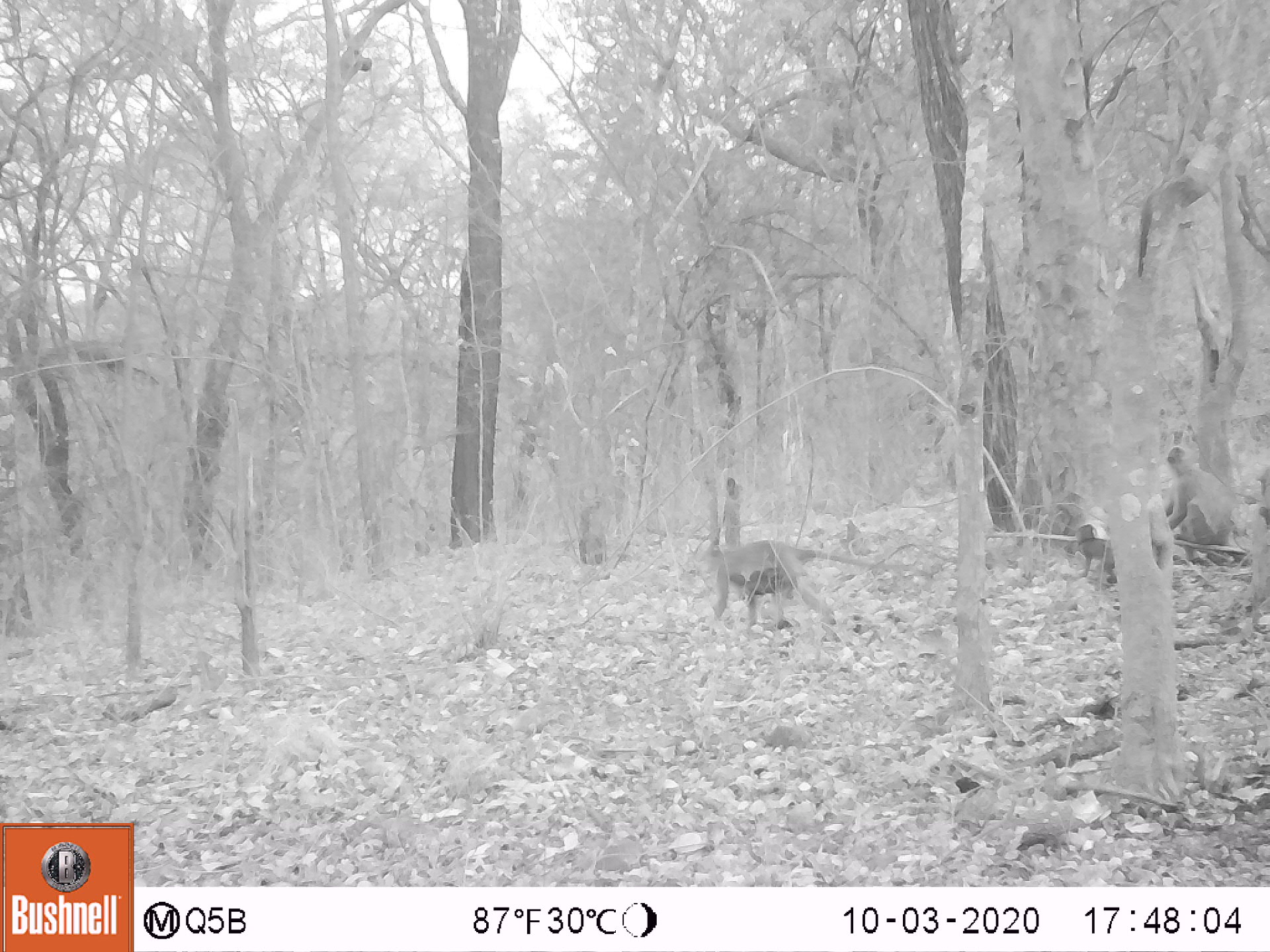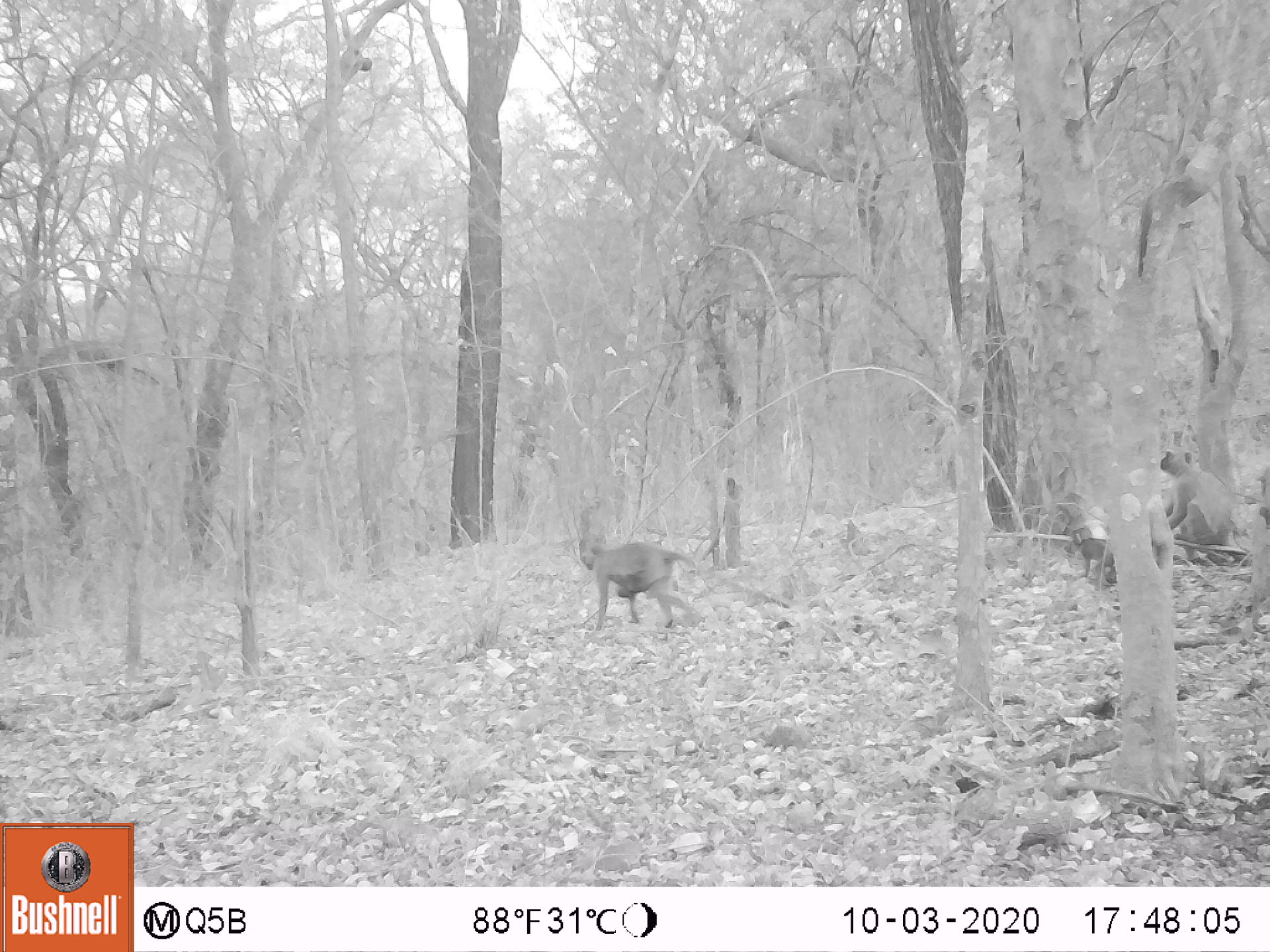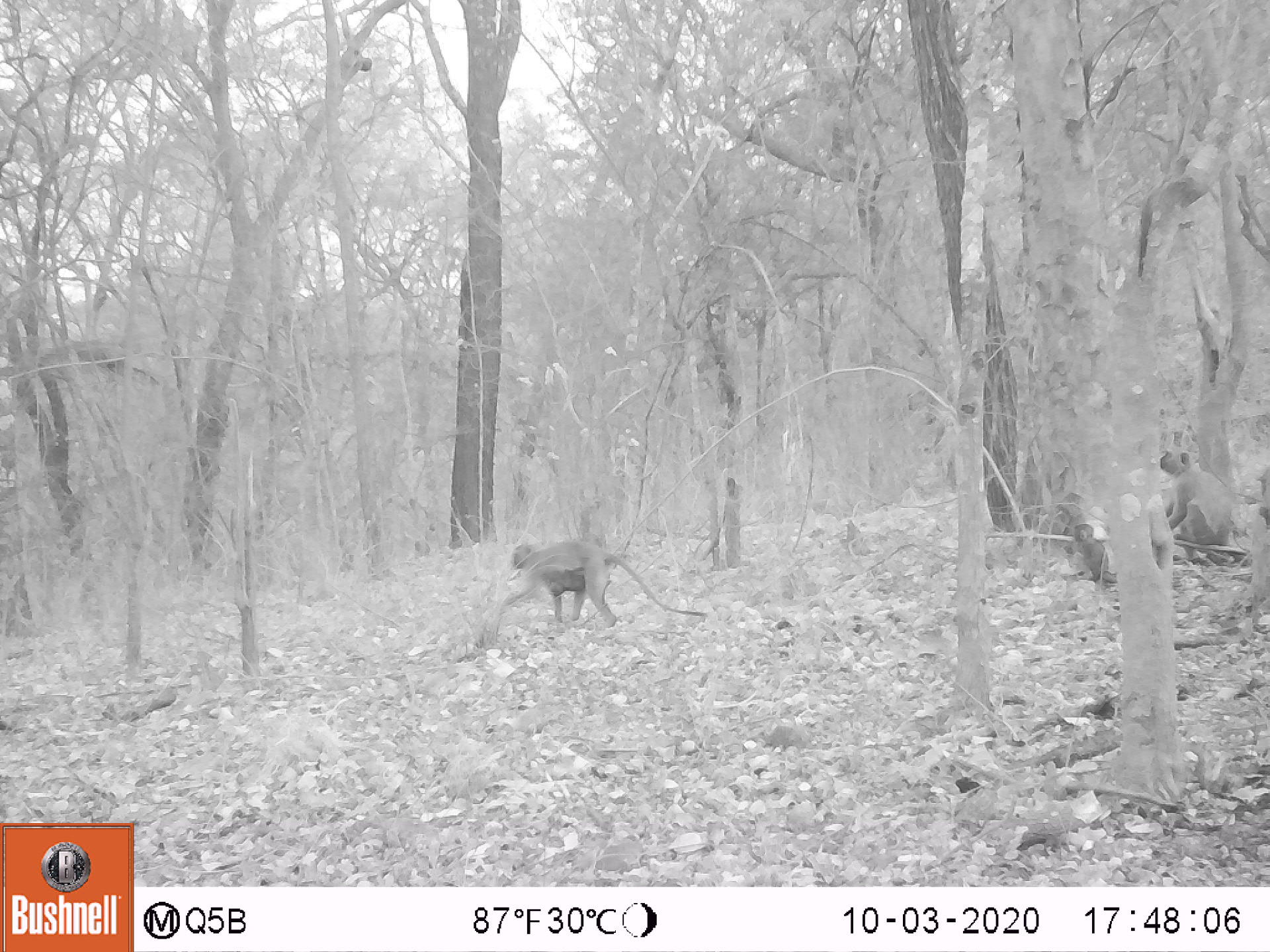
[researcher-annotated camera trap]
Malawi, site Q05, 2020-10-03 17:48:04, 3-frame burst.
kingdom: Animalia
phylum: Chordata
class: Mammalia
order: Primates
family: Cercopithecidae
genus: Chlorocebus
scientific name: Chlorocebus pygerythrus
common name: vervet monkey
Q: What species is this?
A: Vervet monkey (Chlorocebus pygerythrus).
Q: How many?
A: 4.